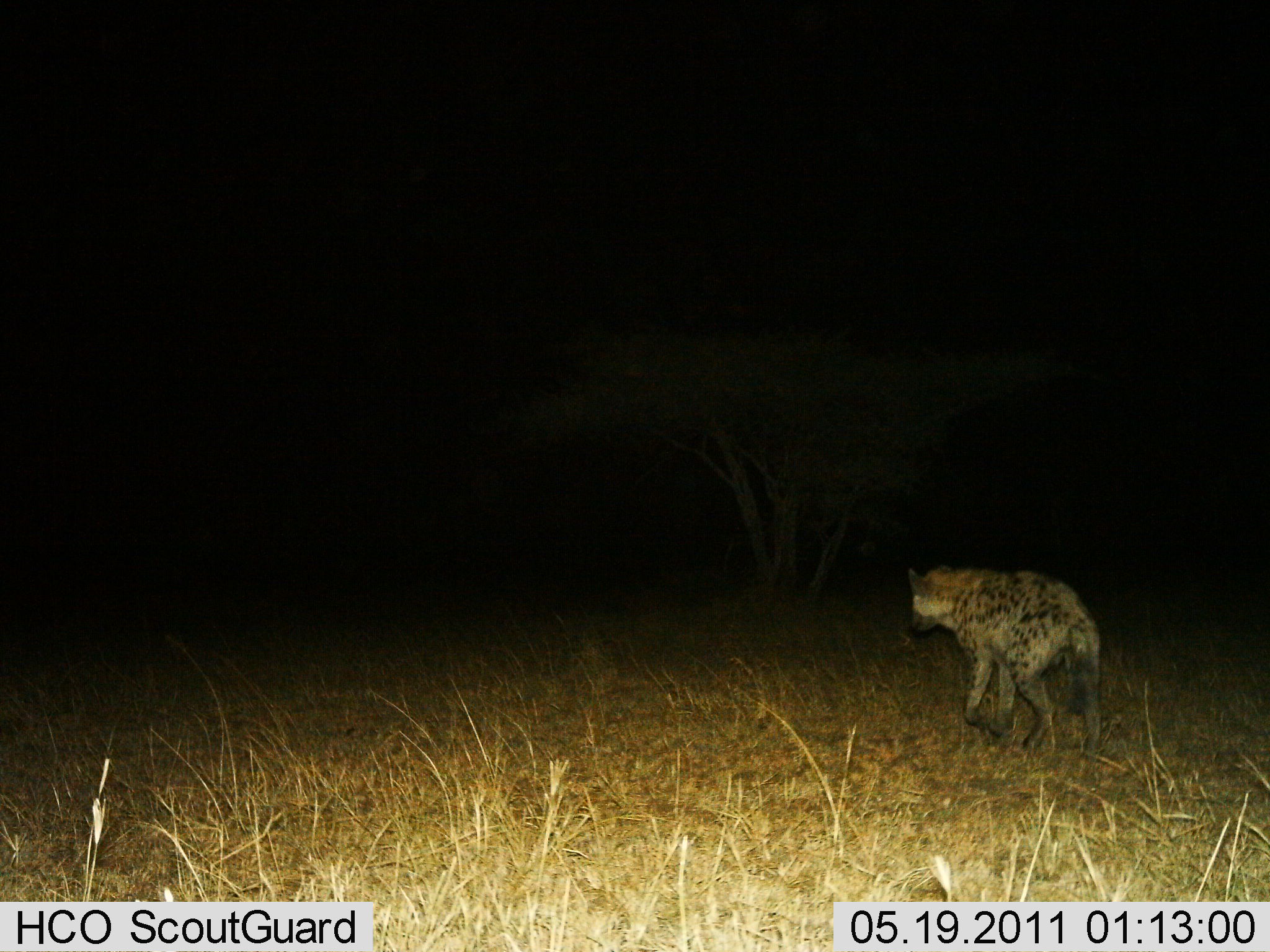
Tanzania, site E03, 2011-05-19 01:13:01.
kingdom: Animalia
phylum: Chordata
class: Mammalia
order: Carnivora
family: Hyaenidae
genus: Crocuta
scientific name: Crocuta crocuta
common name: spotted hyena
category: hyenaspotted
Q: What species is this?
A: Hyenaspotted (spotted hyena) (Crocuta crocuta).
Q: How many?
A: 1.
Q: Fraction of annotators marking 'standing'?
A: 8%.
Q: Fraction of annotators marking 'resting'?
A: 8%.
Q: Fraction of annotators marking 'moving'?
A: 100%.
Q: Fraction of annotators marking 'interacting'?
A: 8%.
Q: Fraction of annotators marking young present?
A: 0%.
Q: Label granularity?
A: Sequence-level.